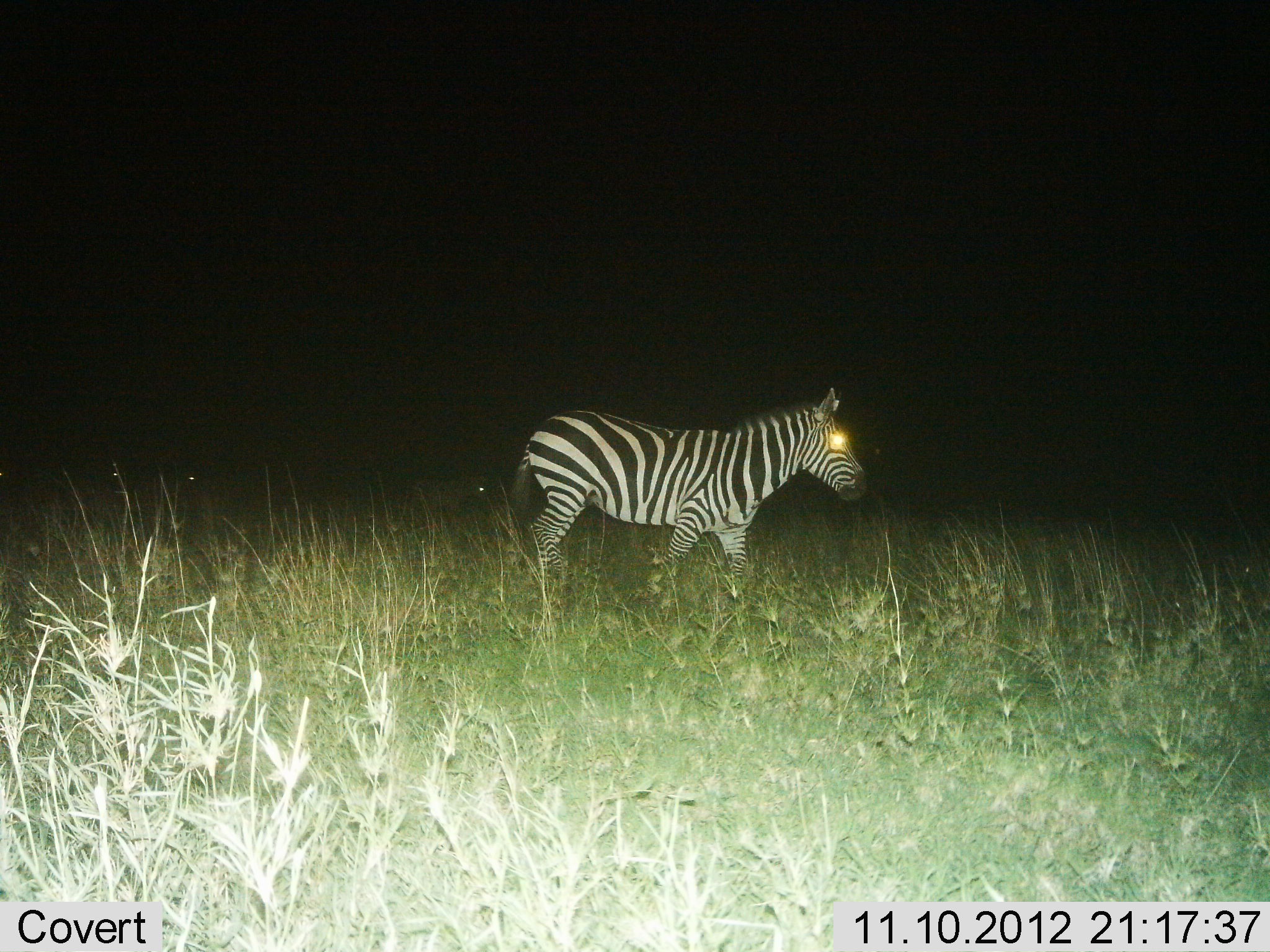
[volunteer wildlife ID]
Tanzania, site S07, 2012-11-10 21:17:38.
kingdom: Animalia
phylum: Chordata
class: Mammalia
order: Perissodactyla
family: Equidae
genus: Equus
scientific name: Equus quagga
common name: plains zebra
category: zebra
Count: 1.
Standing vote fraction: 20%.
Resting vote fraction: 10%.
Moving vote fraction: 80%.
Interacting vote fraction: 0%.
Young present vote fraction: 0%.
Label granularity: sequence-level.